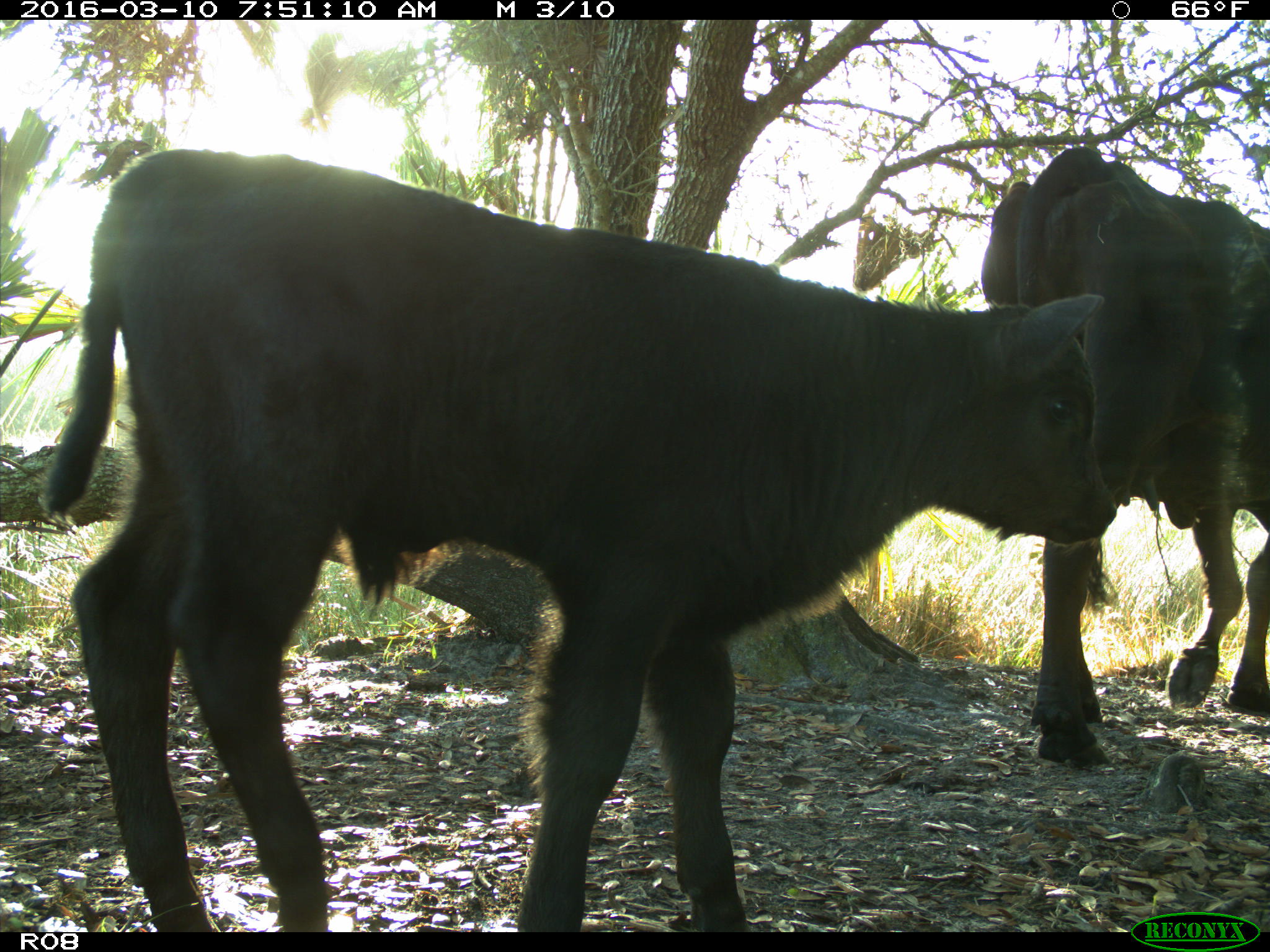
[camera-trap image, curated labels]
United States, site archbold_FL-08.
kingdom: Animalia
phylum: Chordata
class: Mammalia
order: Artiodactyla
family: Bovidae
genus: Bos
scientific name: Bos taurus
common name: domestic cow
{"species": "Bos taurus (domestic cow)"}